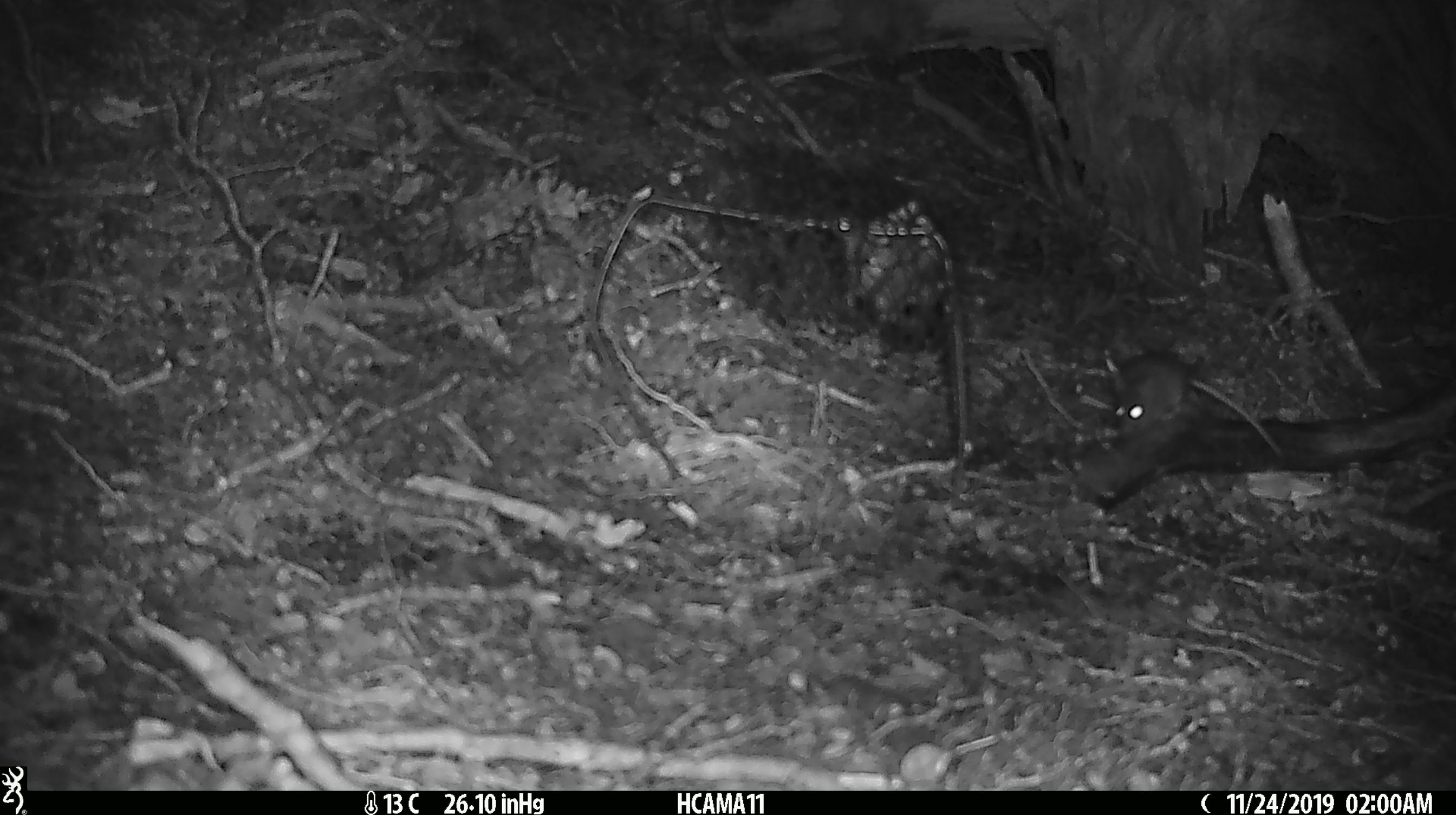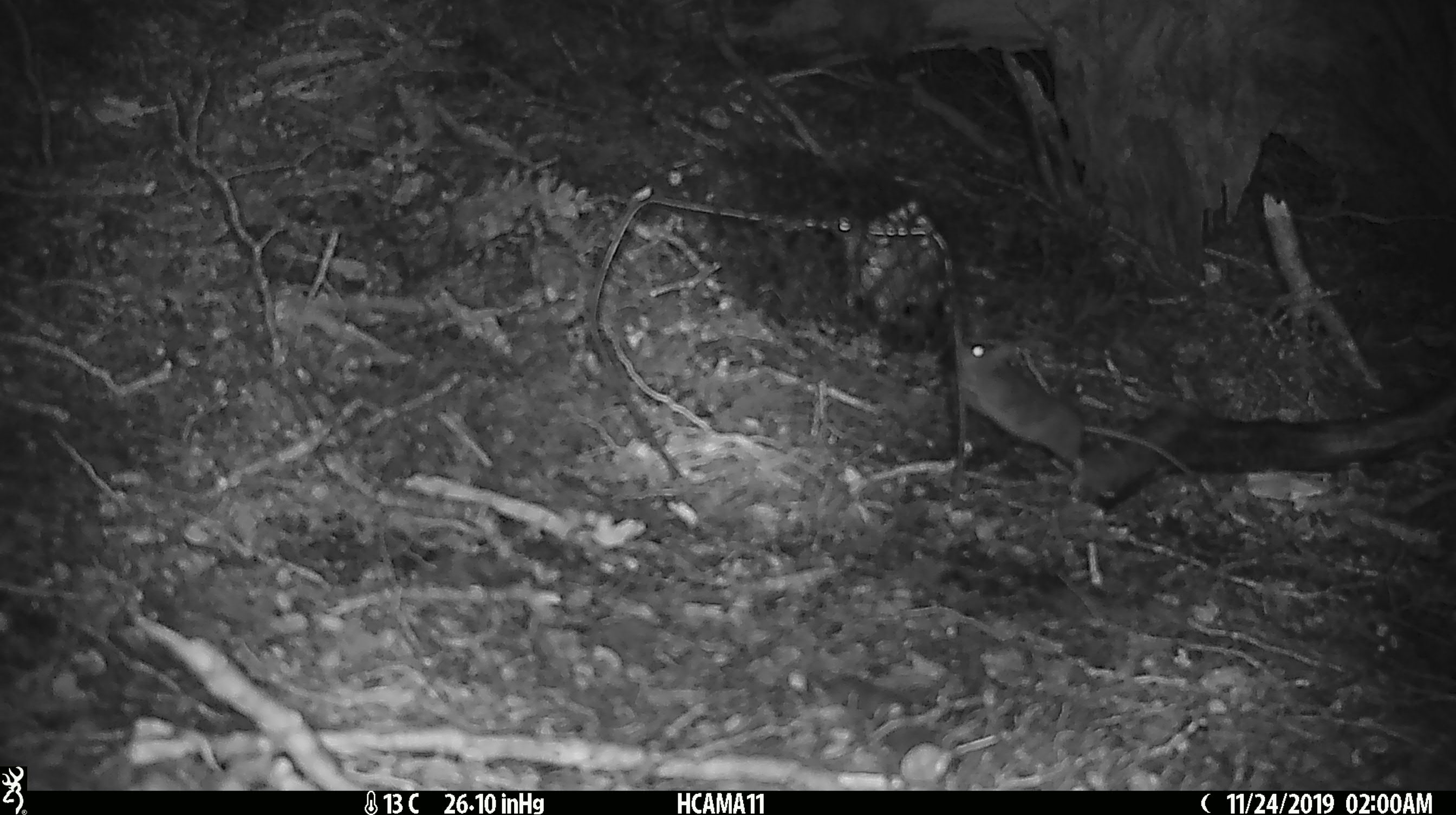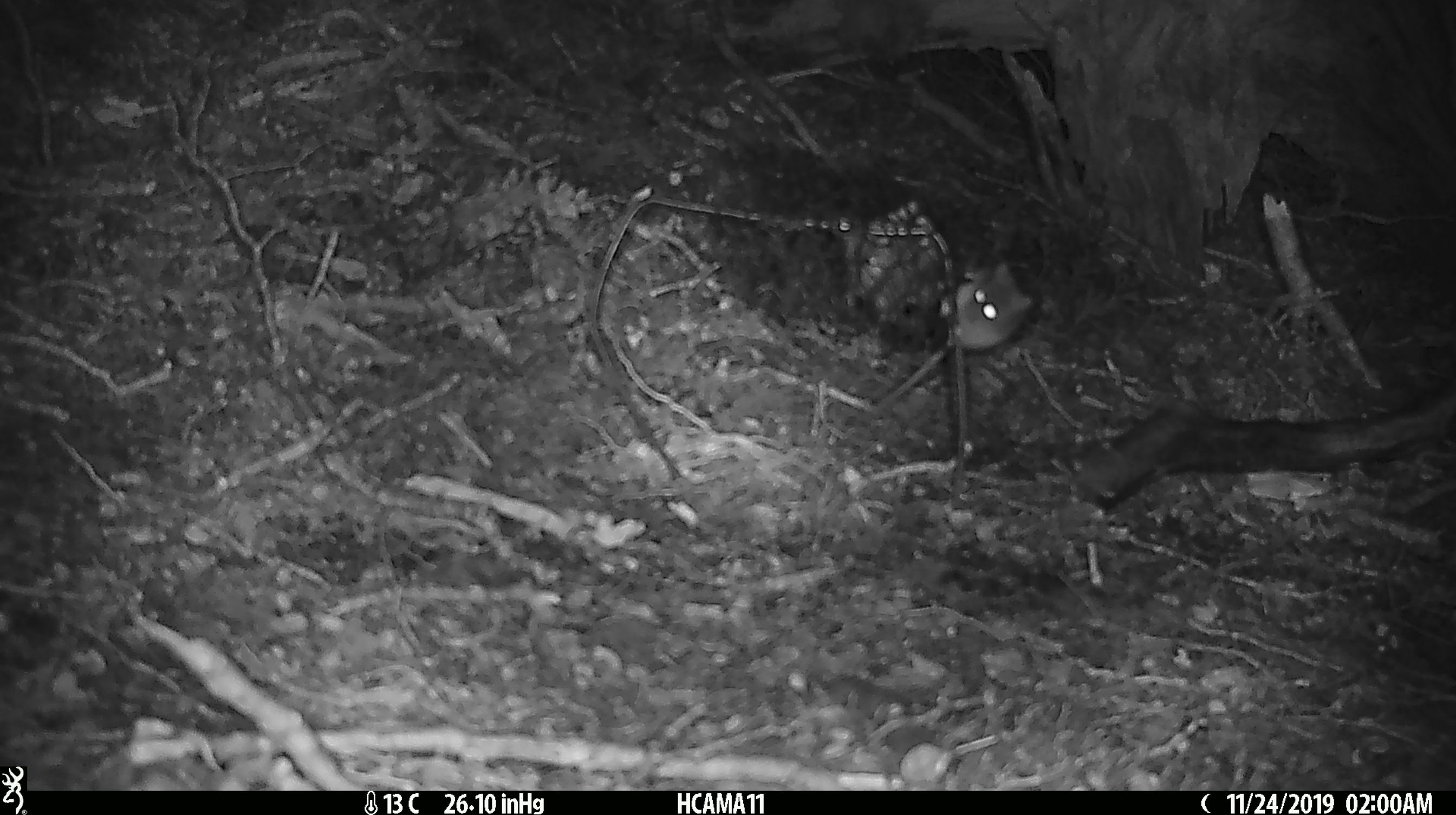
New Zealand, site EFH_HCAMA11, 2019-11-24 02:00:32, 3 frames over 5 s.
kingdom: Animalia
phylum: Chordata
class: Mammalia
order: Rodentia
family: Muridae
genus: Mus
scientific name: Mus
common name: mouse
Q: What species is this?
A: Mouse (Mus).